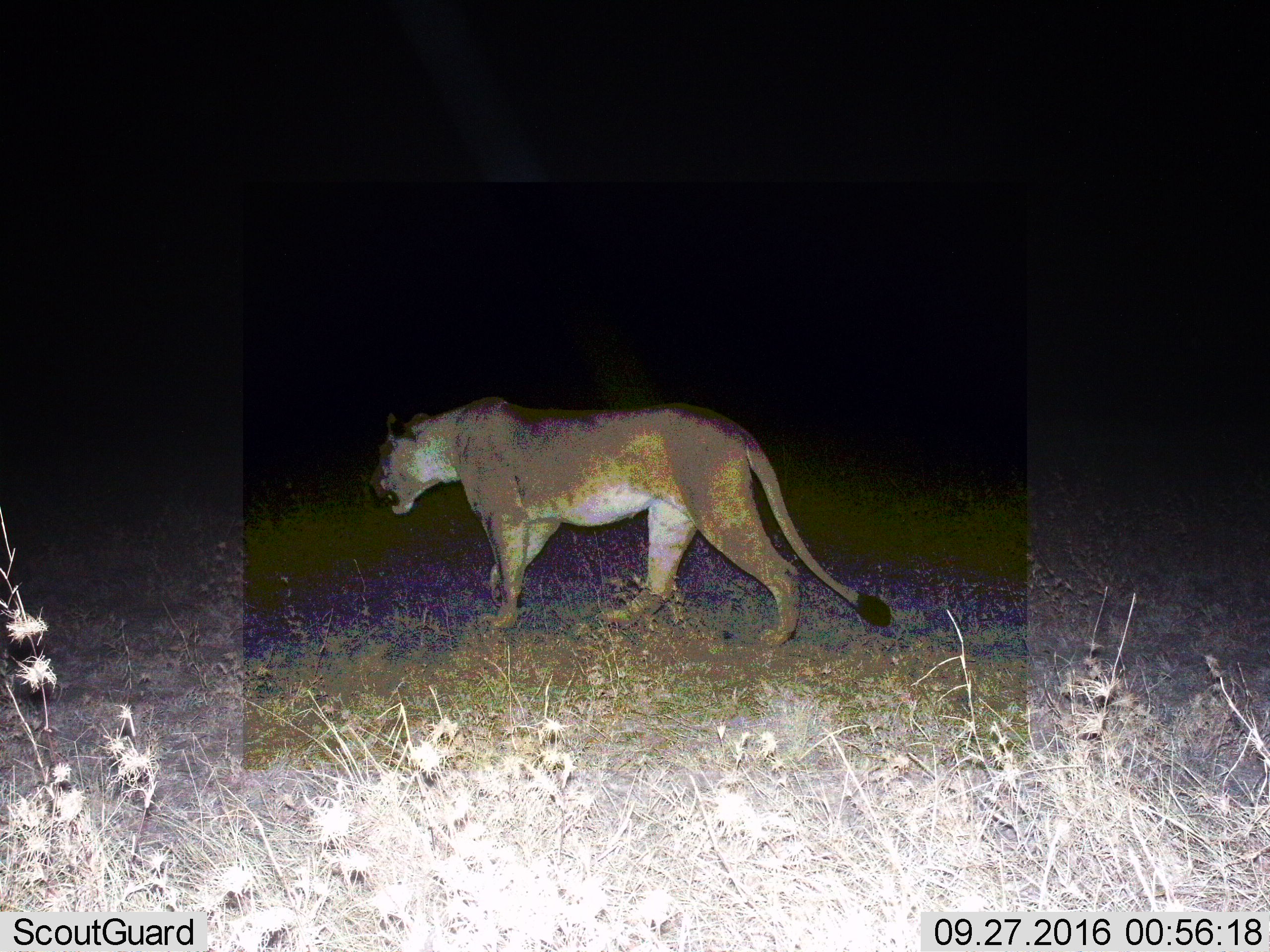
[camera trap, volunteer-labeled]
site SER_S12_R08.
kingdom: Animalia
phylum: Chordata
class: Mammalia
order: Carnivora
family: Felidae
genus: Panthera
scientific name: Panthera leo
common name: lion female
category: lionfemale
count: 1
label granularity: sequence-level